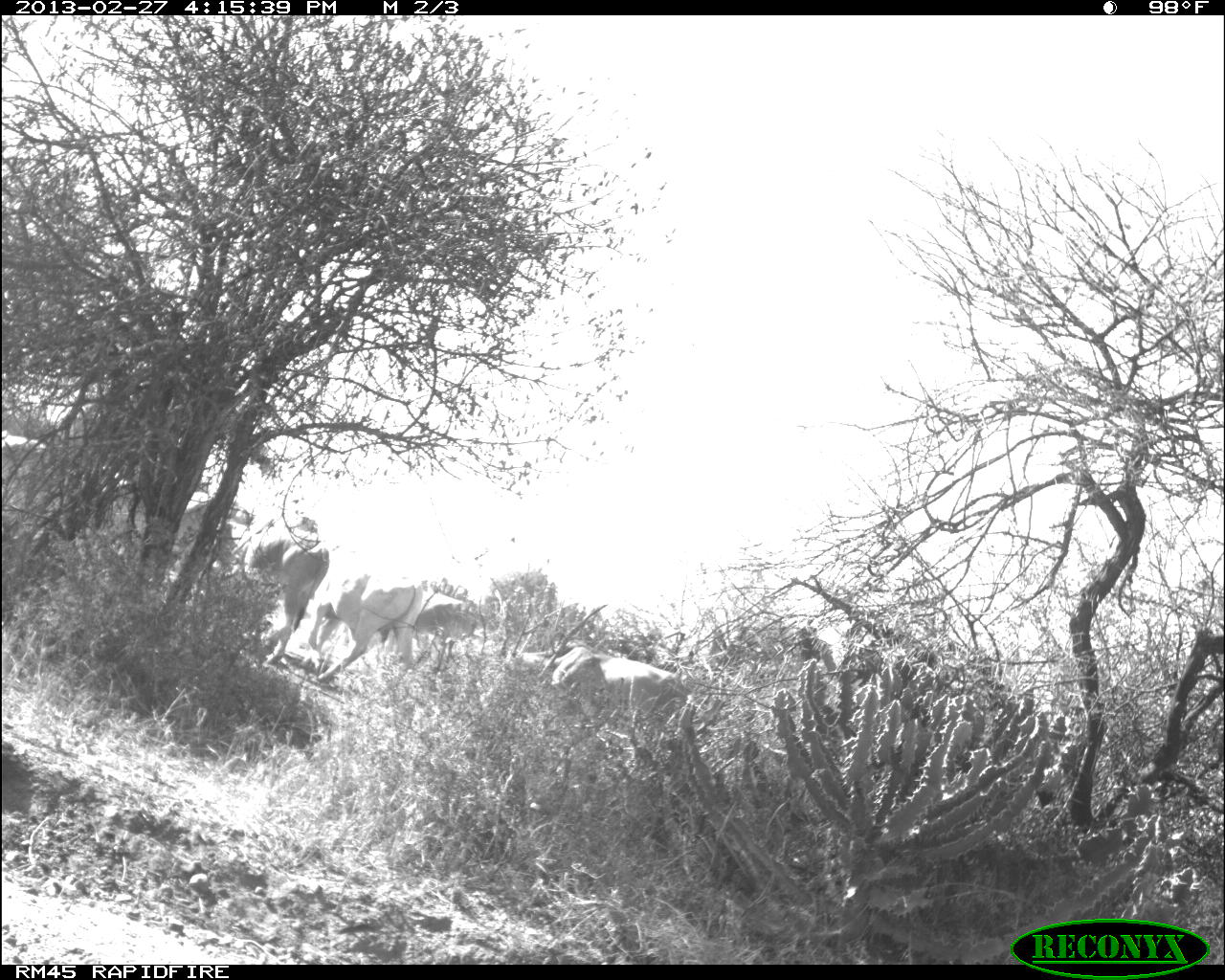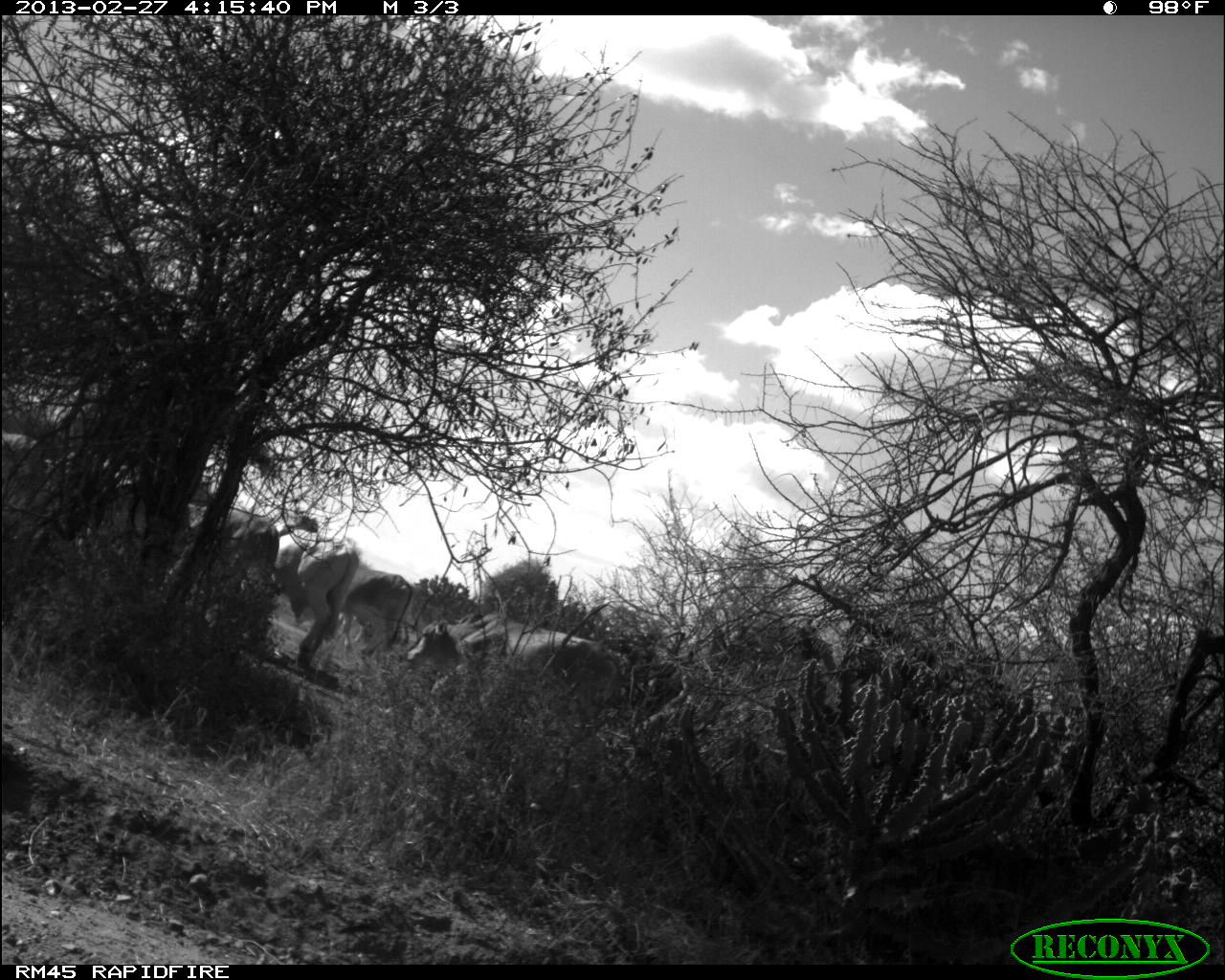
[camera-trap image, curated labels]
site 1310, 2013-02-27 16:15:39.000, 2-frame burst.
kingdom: Animalia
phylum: Chordata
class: Mammalia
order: Artiodactyla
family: Bovidae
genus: Bos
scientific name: Bos taurus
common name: domestic cattle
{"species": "Bos taurus (domestic cattle)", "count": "5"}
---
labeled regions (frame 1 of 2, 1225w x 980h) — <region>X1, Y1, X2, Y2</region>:
bos taurus: <region>308, 557, 424, 680</region>; <region>238, 529, 331, 664</region>; <region>604, 656, 675, 714</region>; <region>414, 584, 476, 641</region>; <region>546, 649, 604, 698</region>; <region>0, 428, 46, 486</region>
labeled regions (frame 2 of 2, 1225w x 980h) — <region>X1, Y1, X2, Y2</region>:
bos taurus: <region>406, 613, 619, 710</region>; <region>274, 527, 359, 666</region>; <region>187, 505, 278, 594</region>; <region>337, 567, 413, 660</region>; <region>1, 430, 41, 468</region>; <region>457, 611, 482, 625</region>